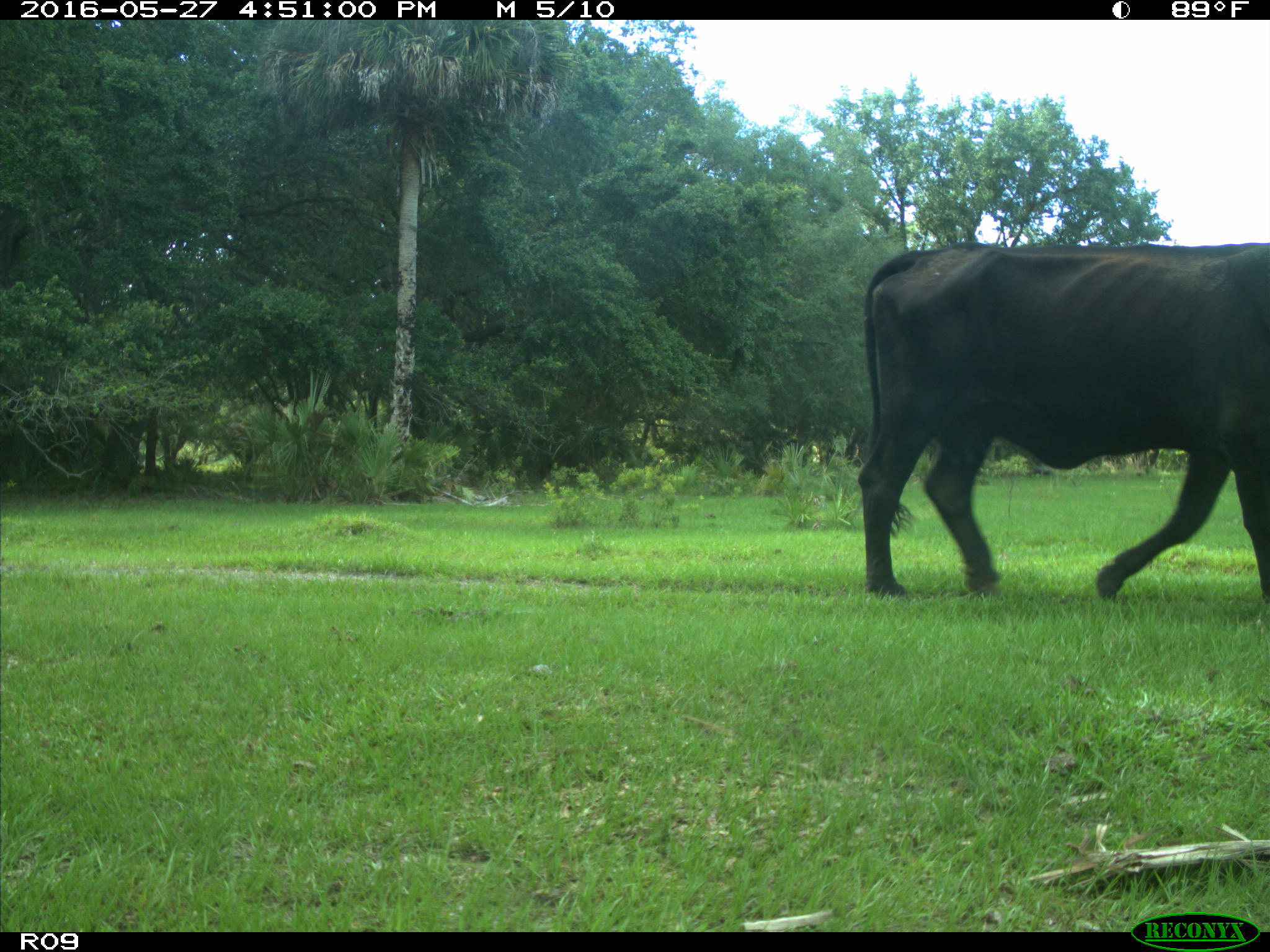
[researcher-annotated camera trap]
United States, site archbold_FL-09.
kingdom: Animalia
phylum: Chordata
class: Mammalia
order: Artiodactyla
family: Bovidae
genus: Bos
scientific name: Bos taurus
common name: domestic cow